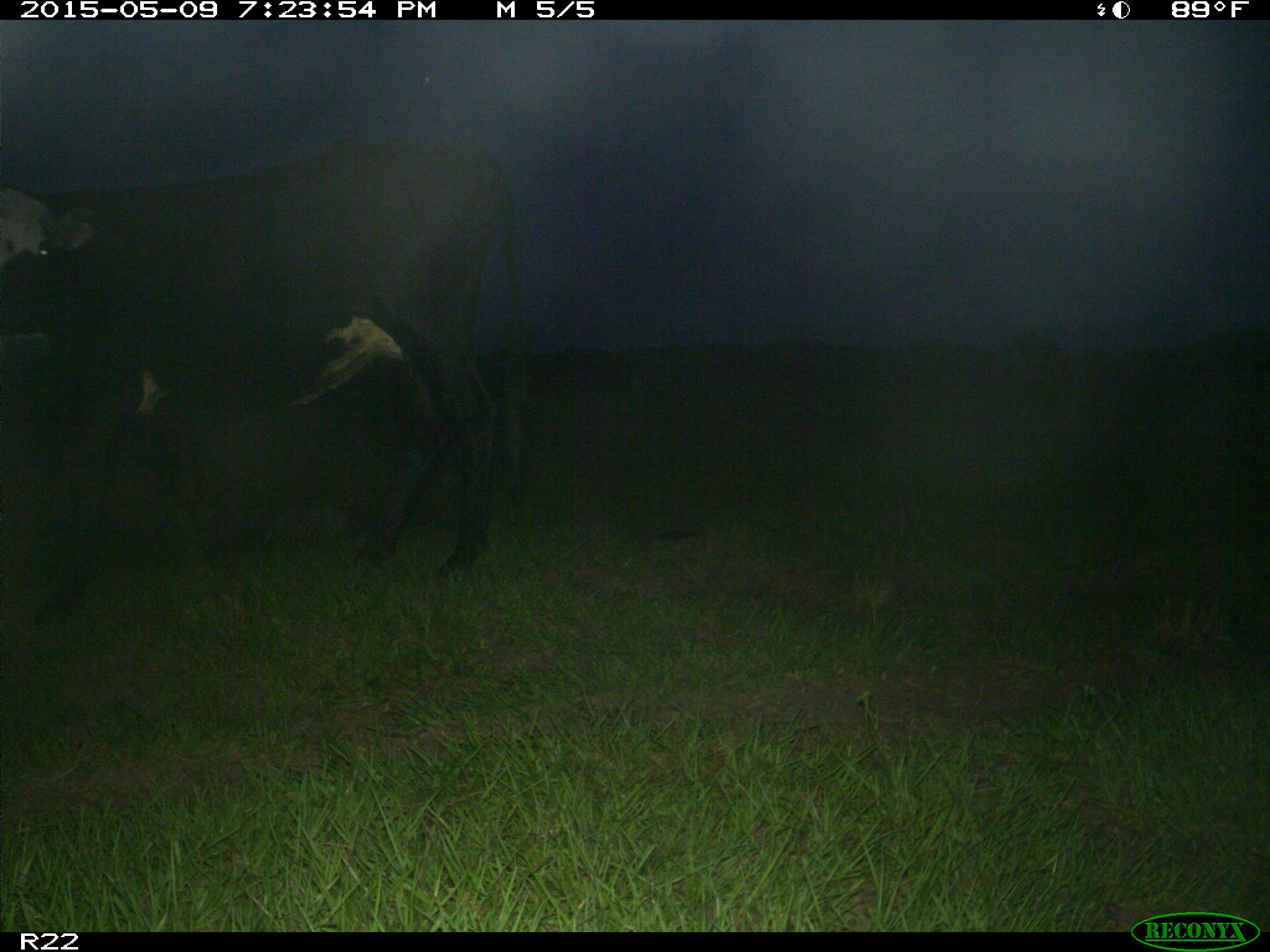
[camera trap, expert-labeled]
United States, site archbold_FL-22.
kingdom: Animalia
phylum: Chordata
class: Mammalia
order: Artiodactyla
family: Bovidae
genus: Bos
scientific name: Bos taurus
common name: domestic cow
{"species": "Bos taurus (domestic cow)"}